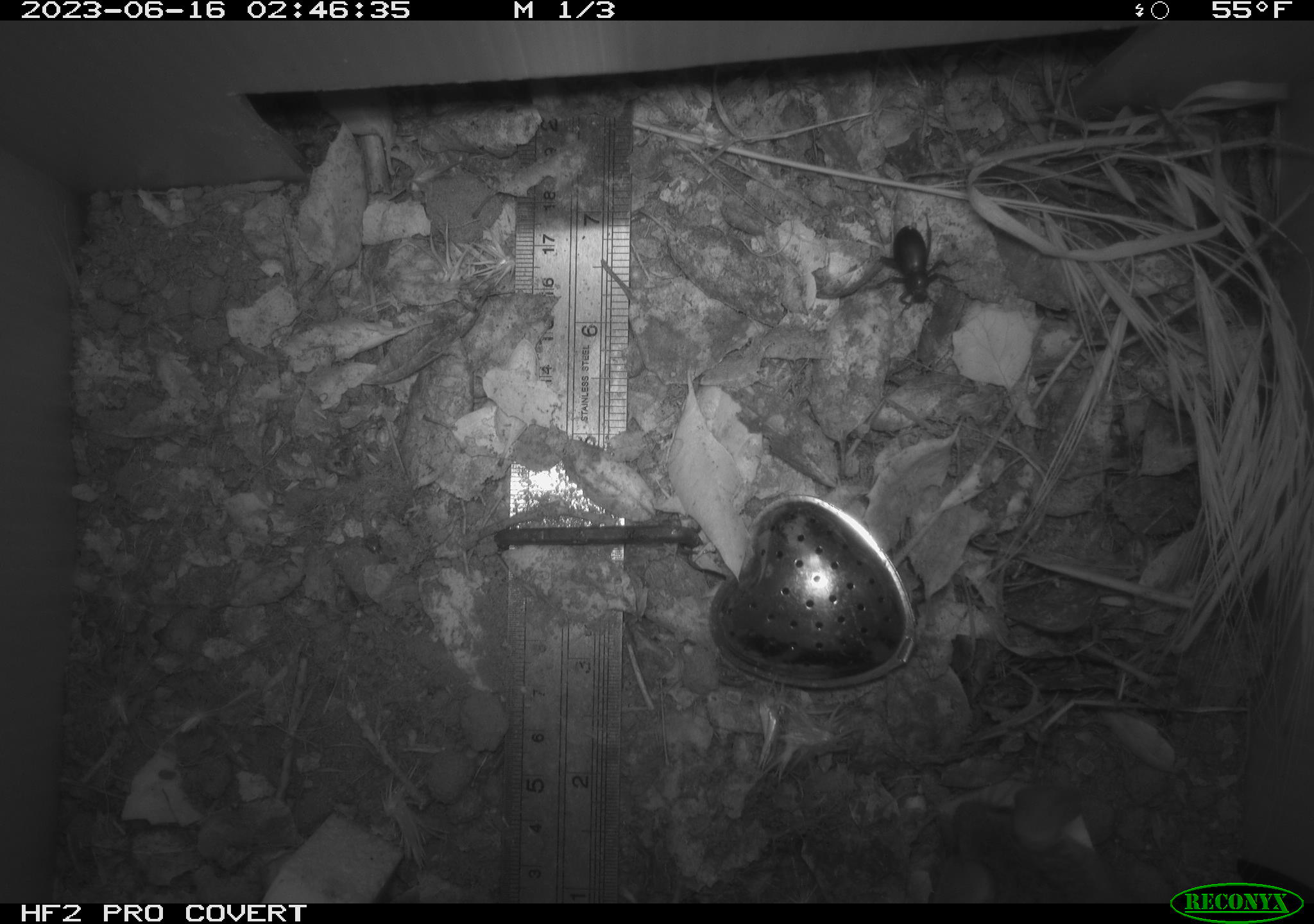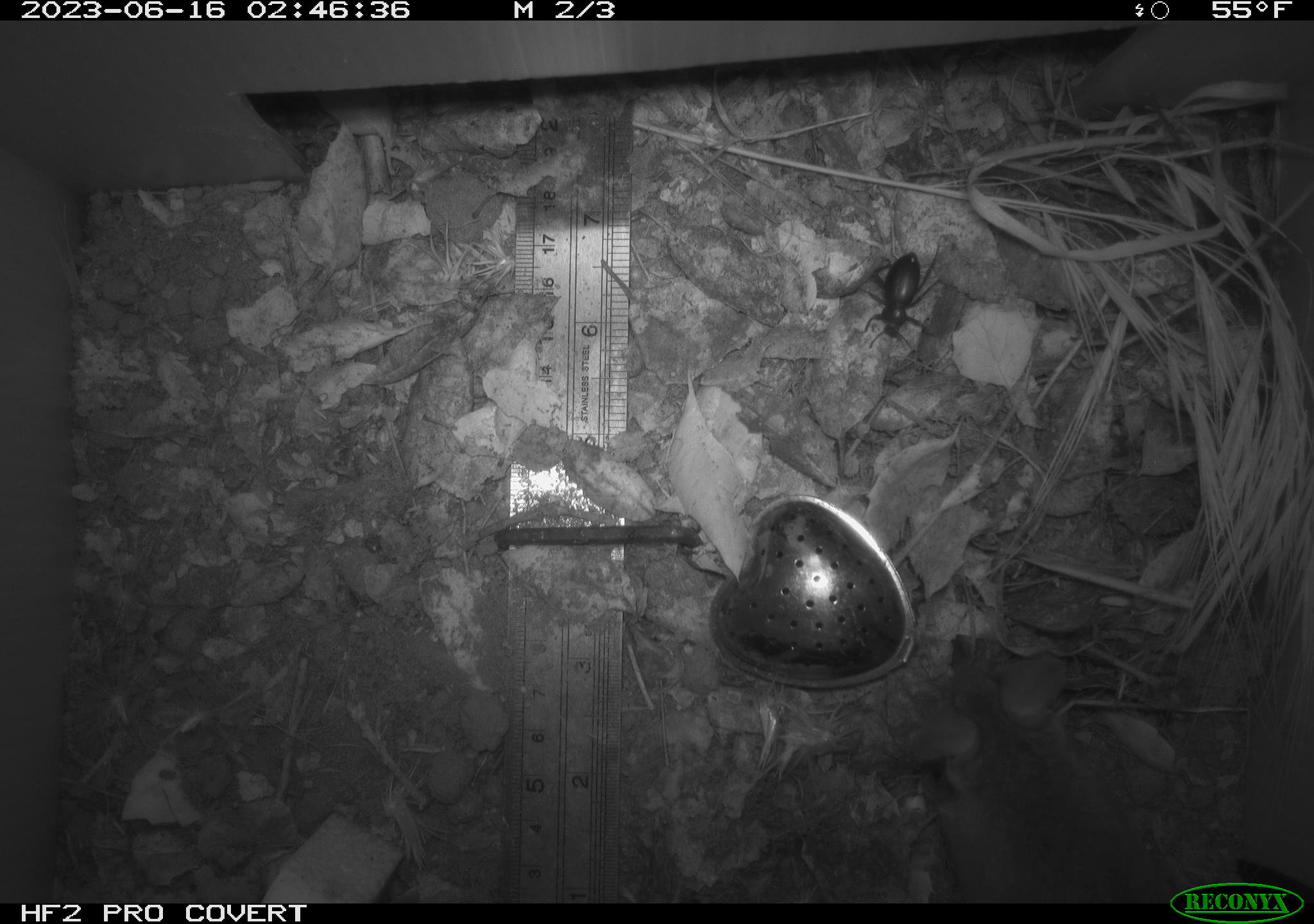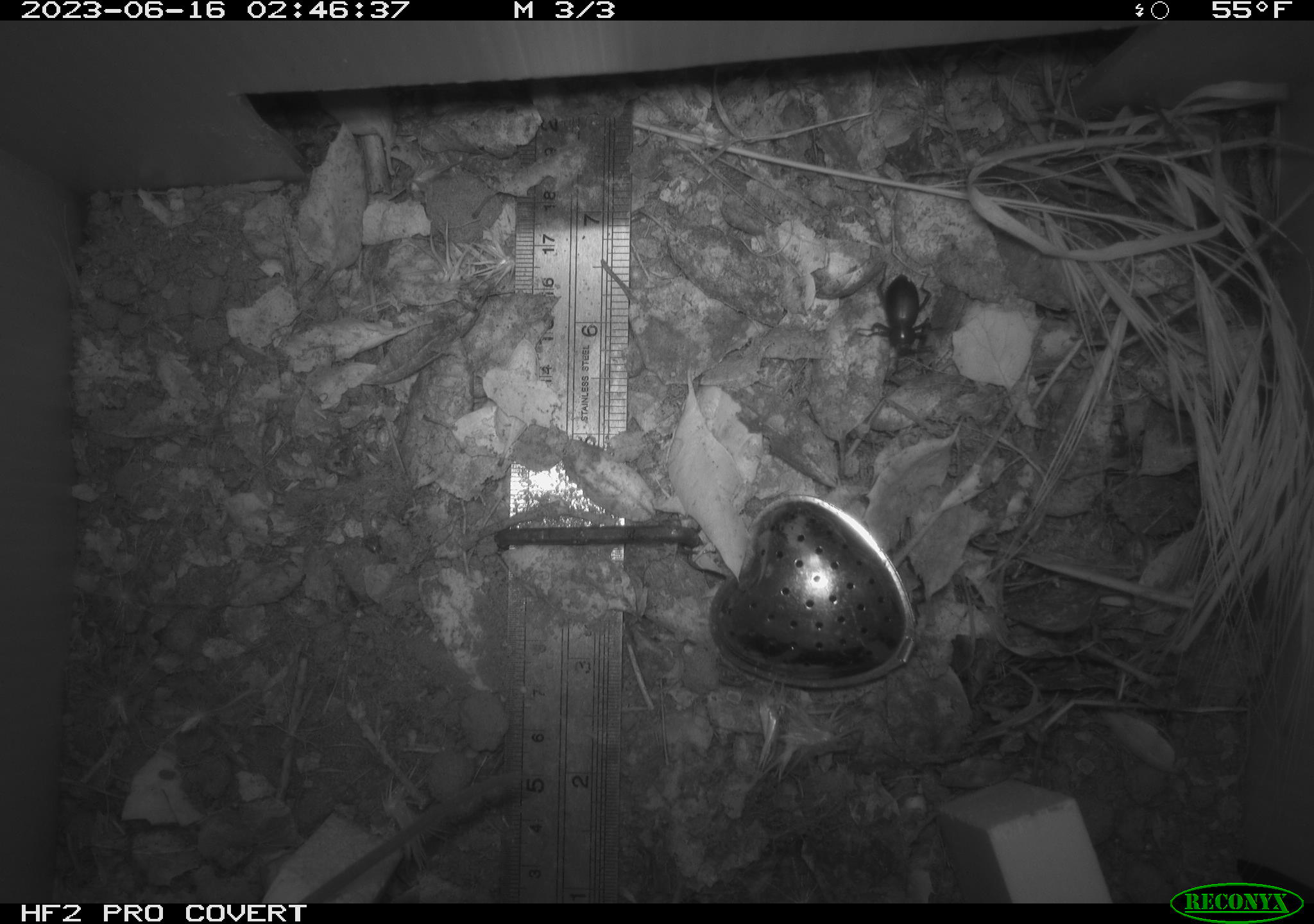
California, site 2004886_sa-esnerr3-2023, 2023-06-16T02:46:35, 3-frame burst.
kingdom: Animalia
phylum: Arthropoda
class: Insecta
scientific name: Insecta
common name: insect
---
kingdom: Animalia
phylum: Chordata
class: Mammalia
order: Rodentia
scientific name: Rodentia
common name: mouse species